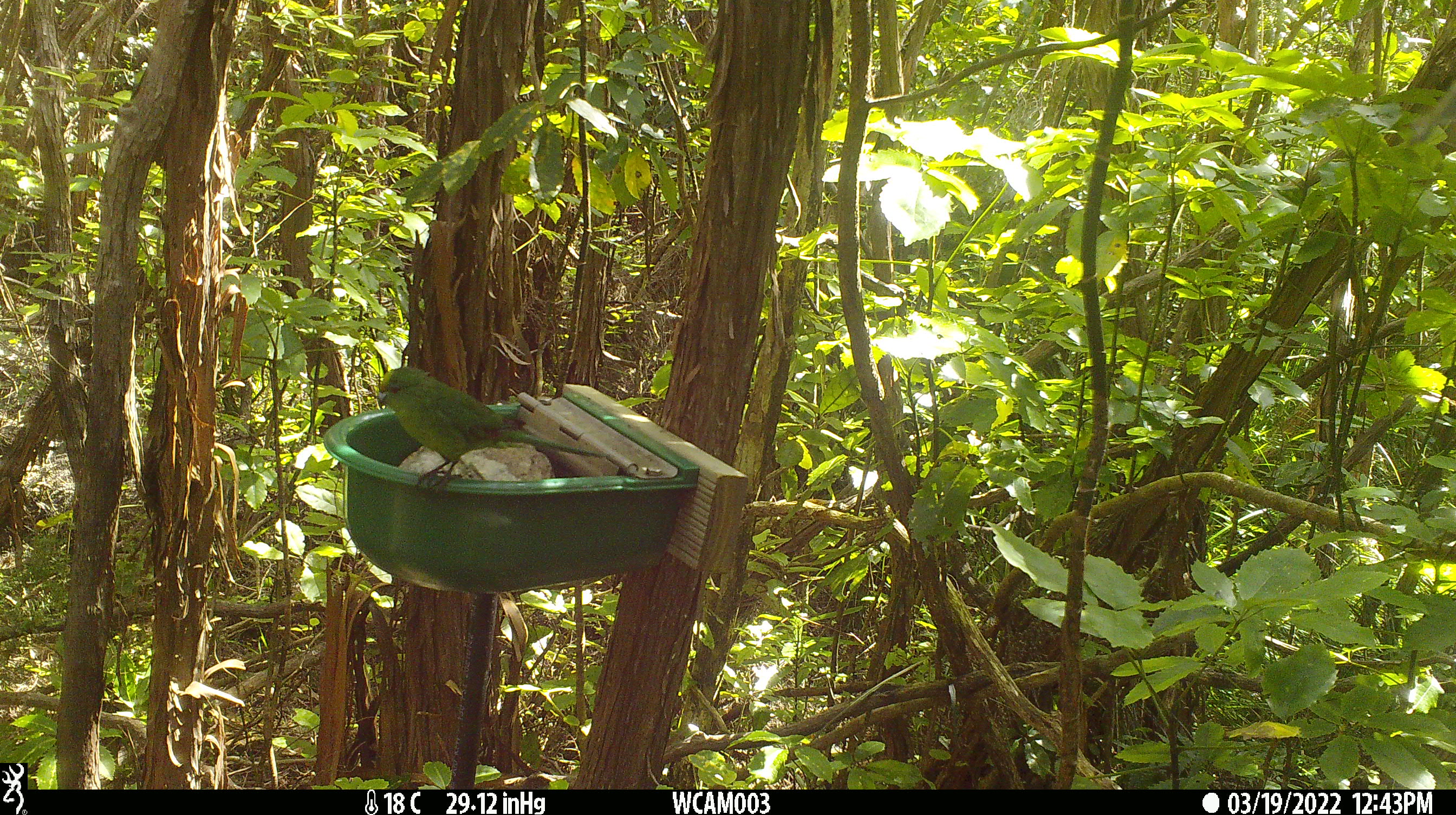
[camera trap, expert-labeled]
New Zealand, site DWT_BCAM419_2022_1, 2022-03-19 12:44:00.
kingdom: Animalia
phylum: Chordata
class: Aves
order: Psittaciformes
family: Psittaculidae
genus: Cyanoramphus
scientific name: Cyanoramphus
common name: parakeet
Parakeet (Cyanoramphus).